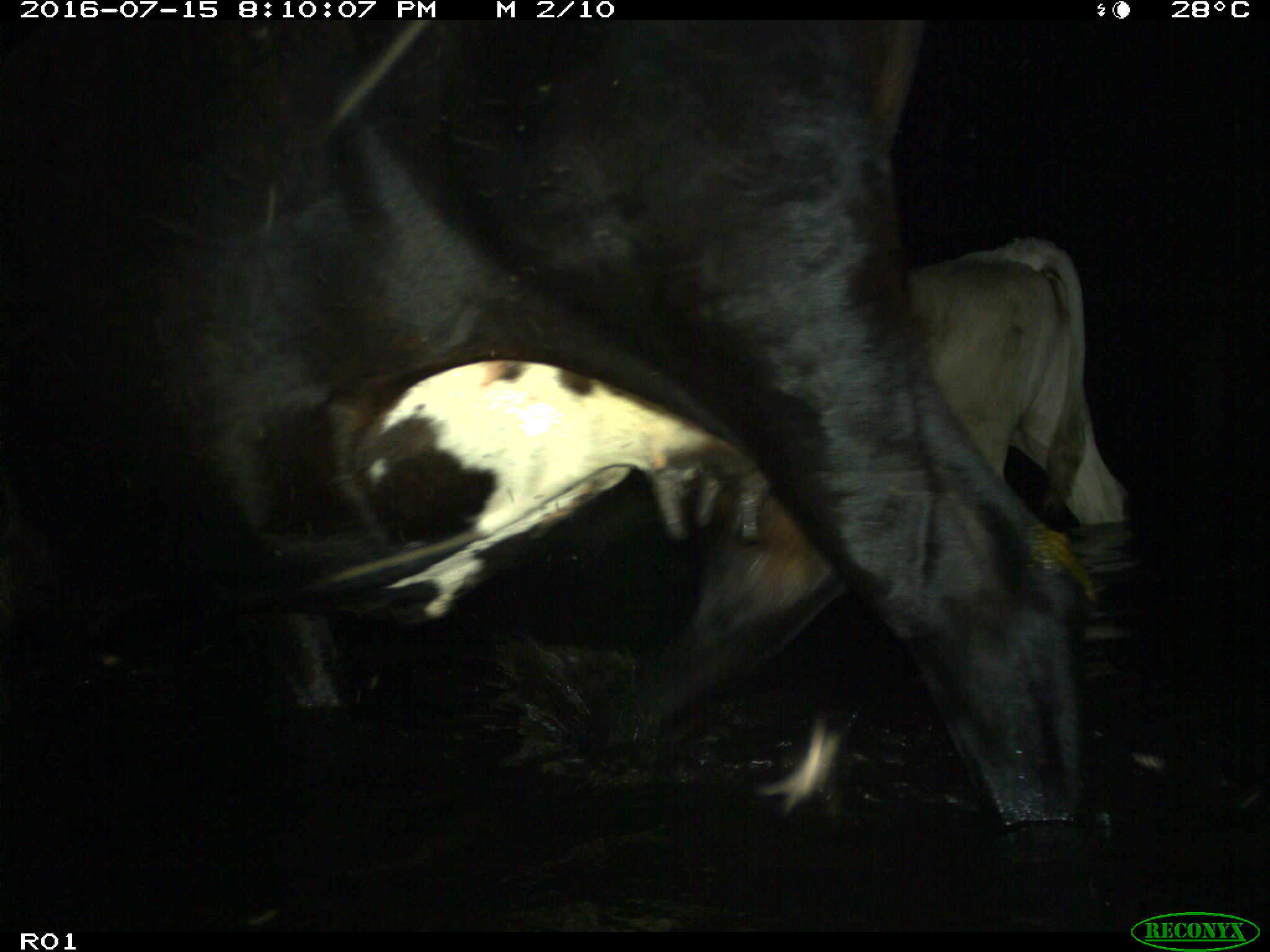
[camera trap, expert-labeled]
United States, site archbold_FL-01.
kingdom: Animalia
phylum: Chordata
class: Mammalia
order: Artiodactyla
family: Bovidae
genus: Bos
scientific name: Bos taurus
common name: domestic cow